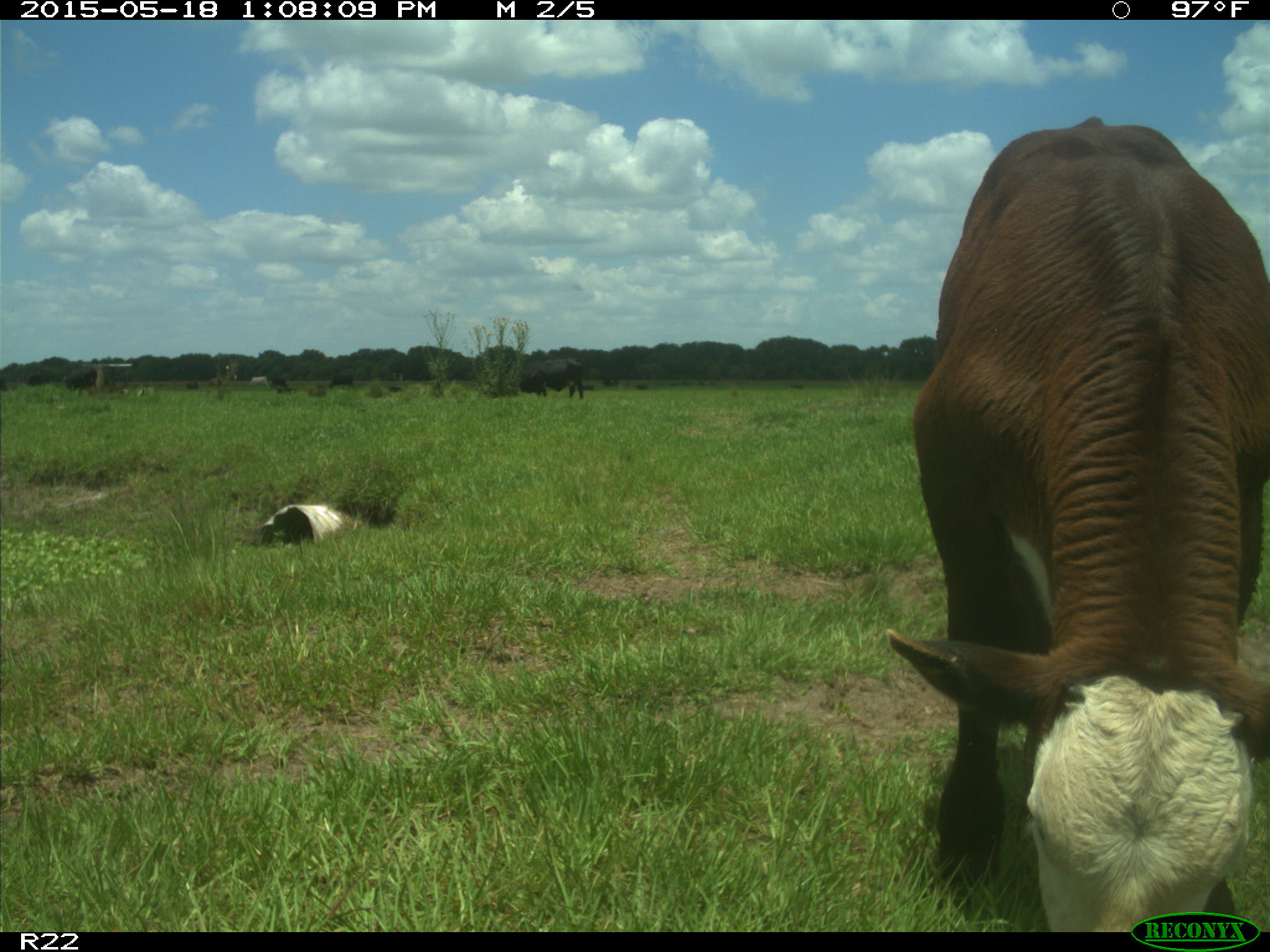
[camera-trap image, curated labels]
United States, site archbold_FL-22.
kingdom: Animalia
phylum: Chordata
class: Mammalia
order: Artiodactyla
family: Bovidae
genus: Bos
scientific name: Bos taurus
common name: domestic cow